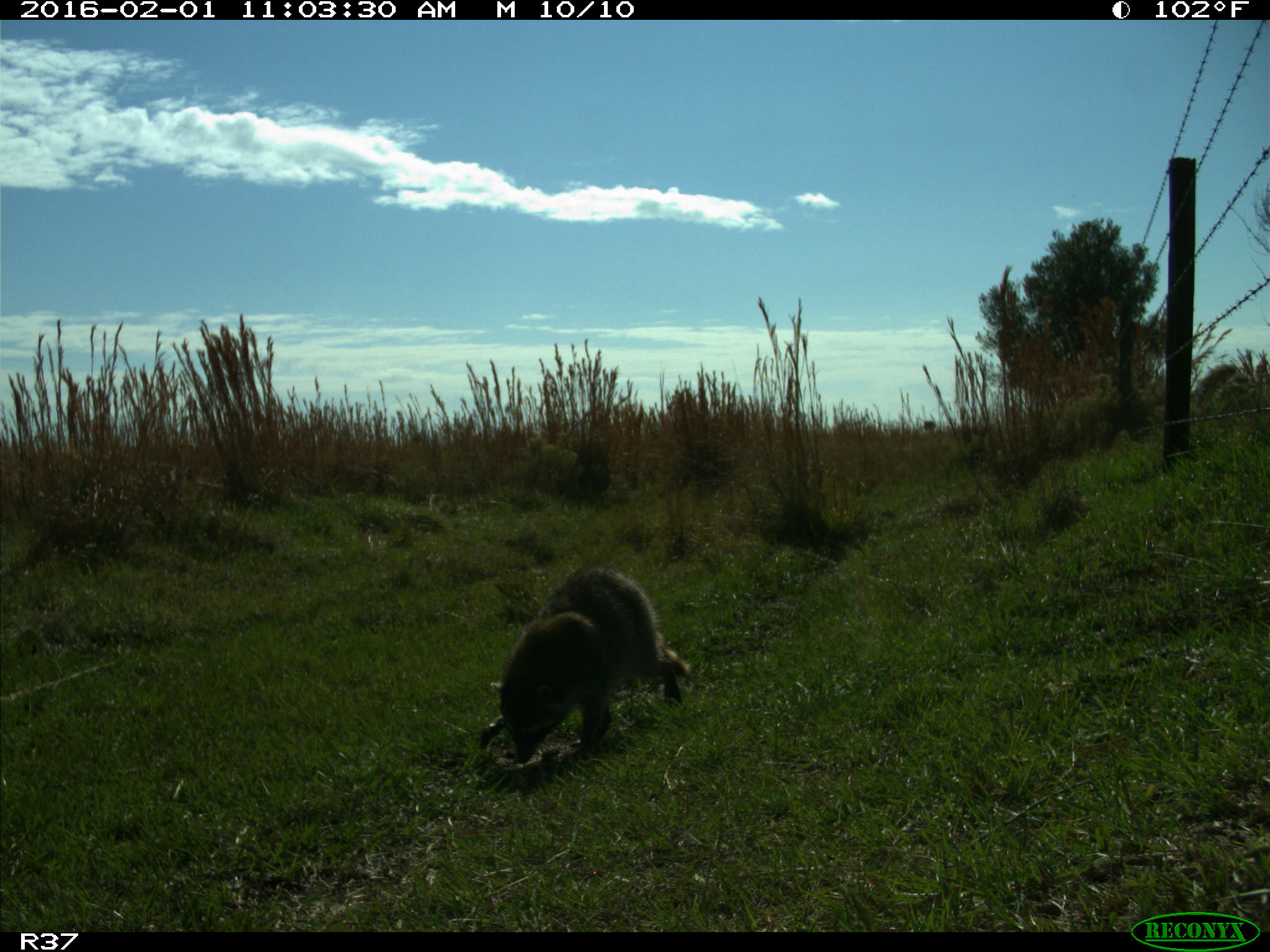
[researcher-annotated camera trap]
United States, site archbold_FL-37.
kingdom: Animalia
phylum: Chordata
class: Mammalia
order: Carnivora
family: Procyonidae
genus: Procyon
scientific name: Procyon lotor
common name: common raccoon